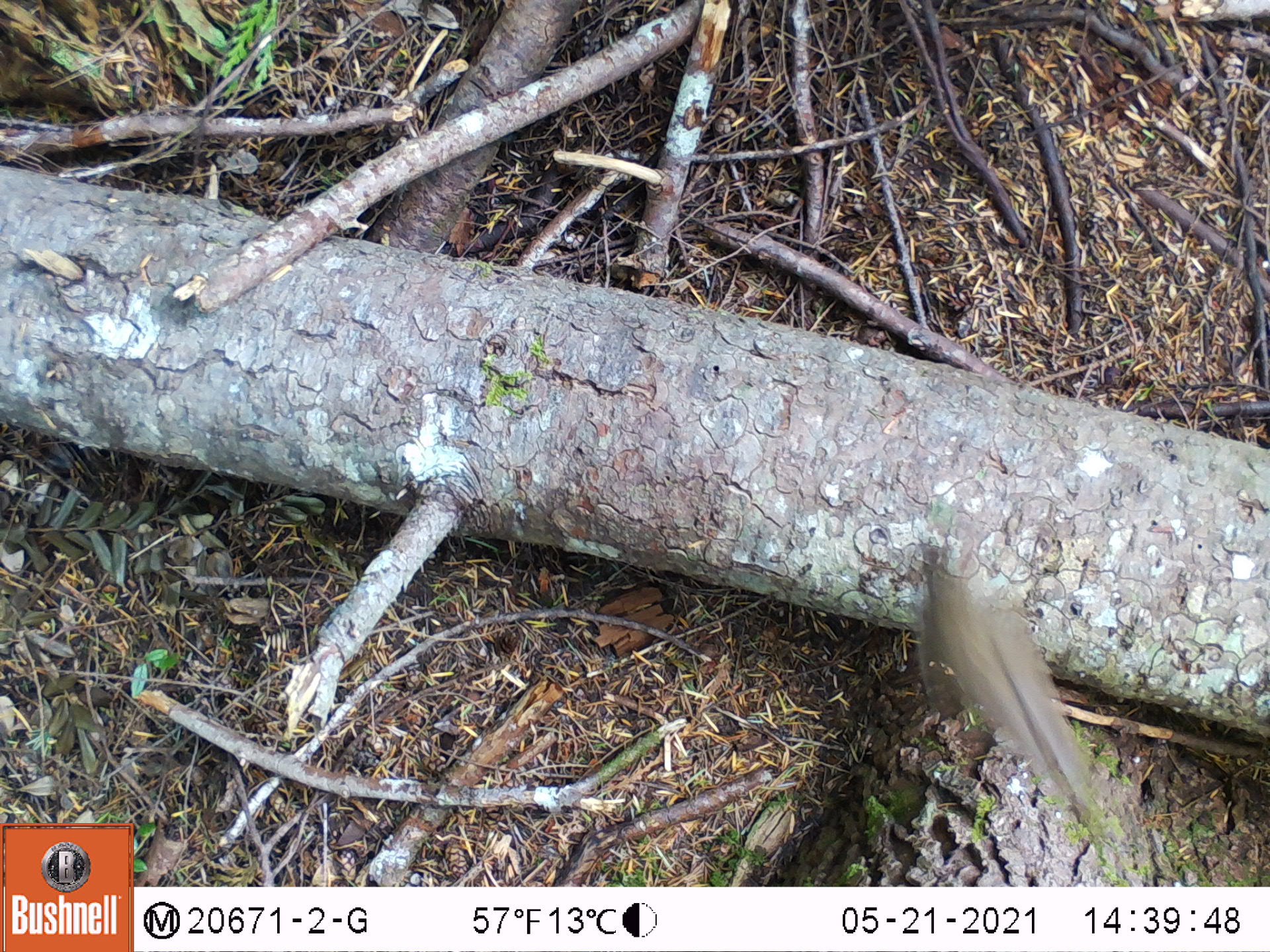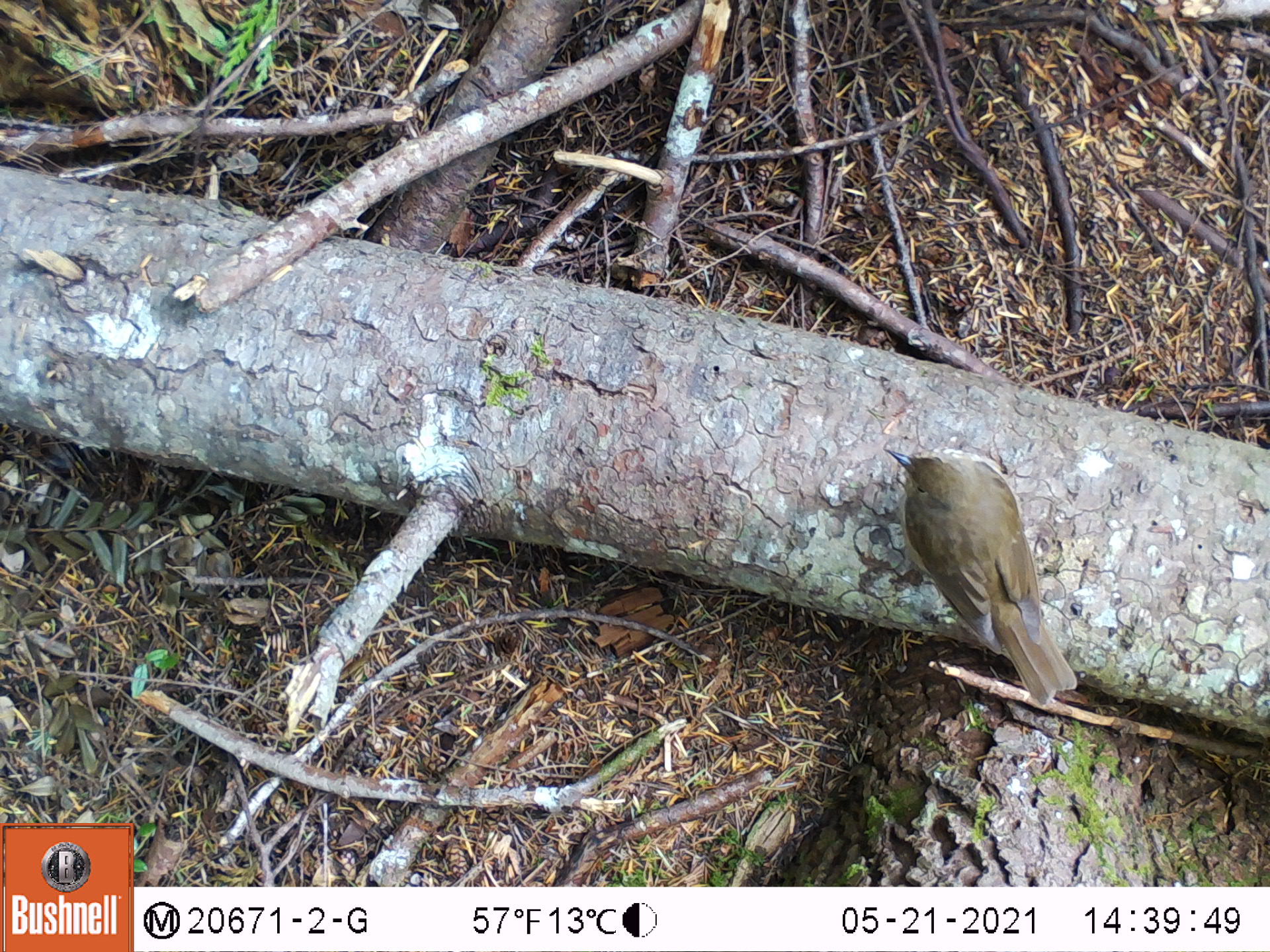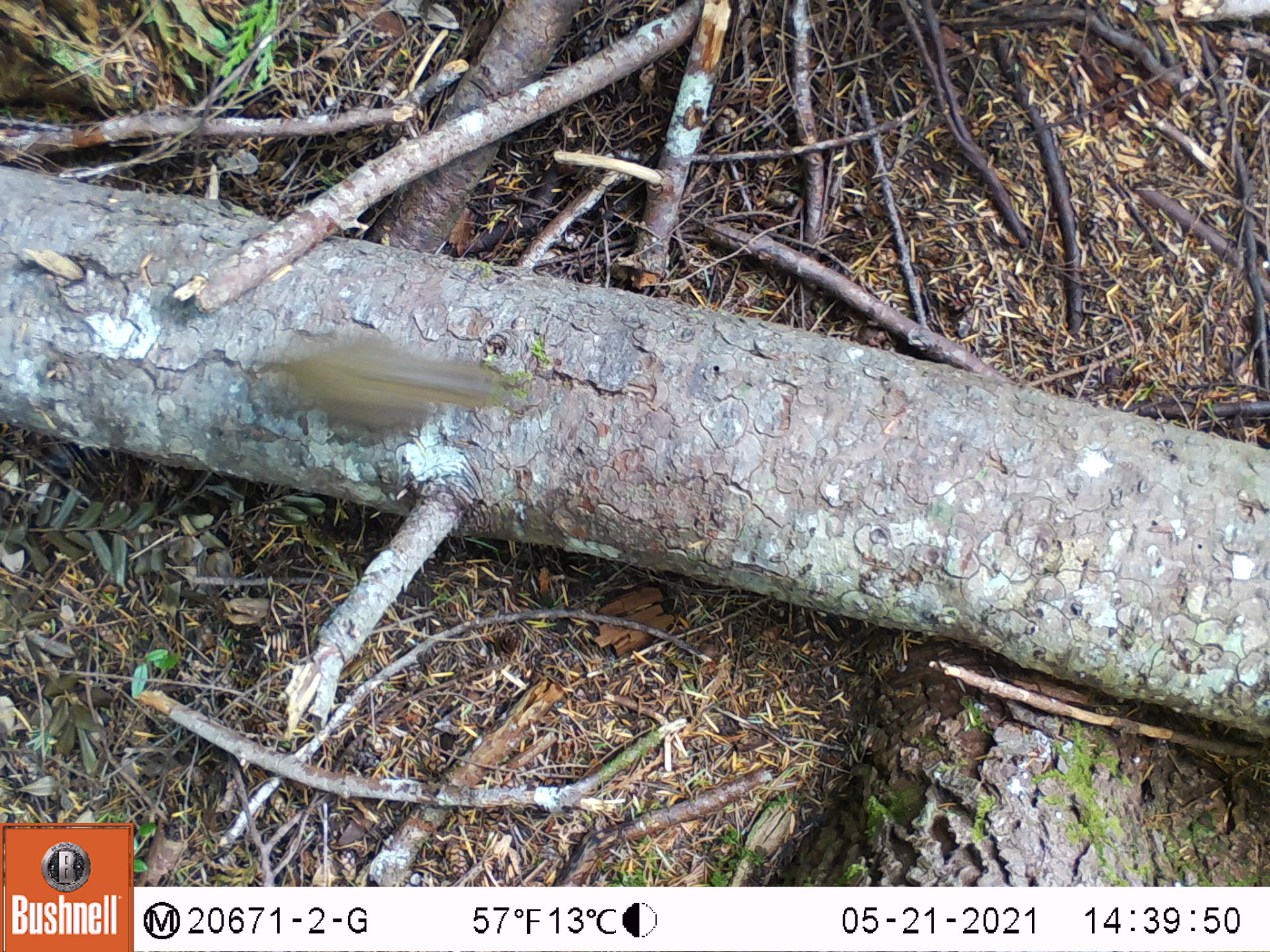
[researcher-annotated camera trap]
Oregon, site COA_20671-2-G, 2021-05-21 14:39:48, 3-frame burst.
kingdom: Animalia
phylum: Chordata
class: Aves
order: Passeriformes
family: Turdidae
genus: Catharus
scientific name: Catharus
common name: brown thrushes and nightingale-thrushes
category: catharus species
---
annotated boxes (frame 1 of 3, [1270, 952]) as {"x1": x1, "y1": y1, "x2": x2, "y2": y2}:
catharus species: {"x1": 871, "y1": 509, "x2": 1147, "y2": 858}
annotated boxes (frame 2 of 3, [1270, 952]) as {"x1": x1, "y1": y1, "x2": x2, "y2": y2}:
catharus species: {"x1": 863, "y1": 409, "x2": 1100, "y2": 728}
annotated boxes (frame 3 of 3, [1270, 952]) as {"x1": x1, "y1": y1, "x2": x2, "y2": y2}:
catharus species: {"x1": 230, "y1": 312, "x2": 528, "y2": 468}